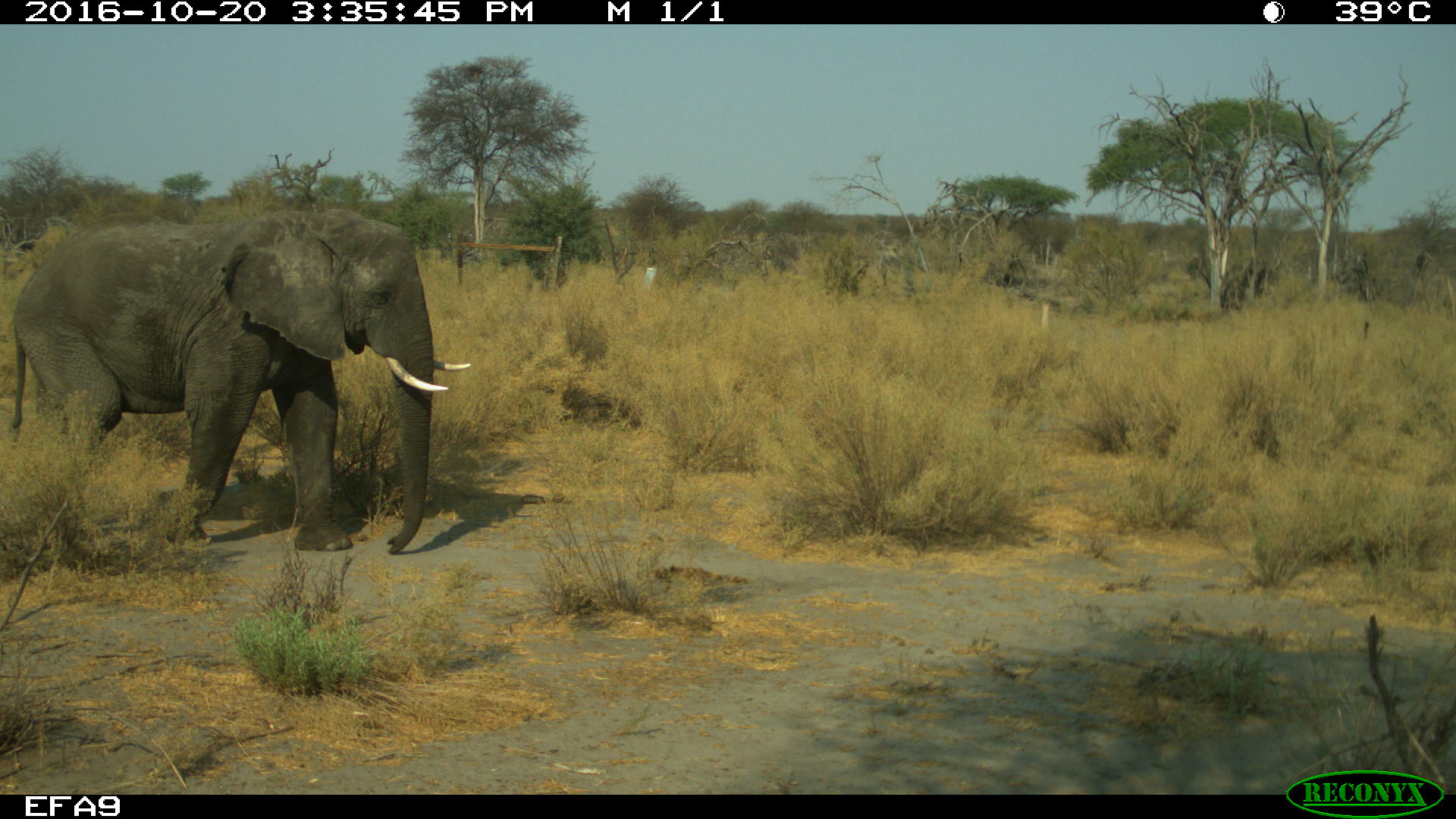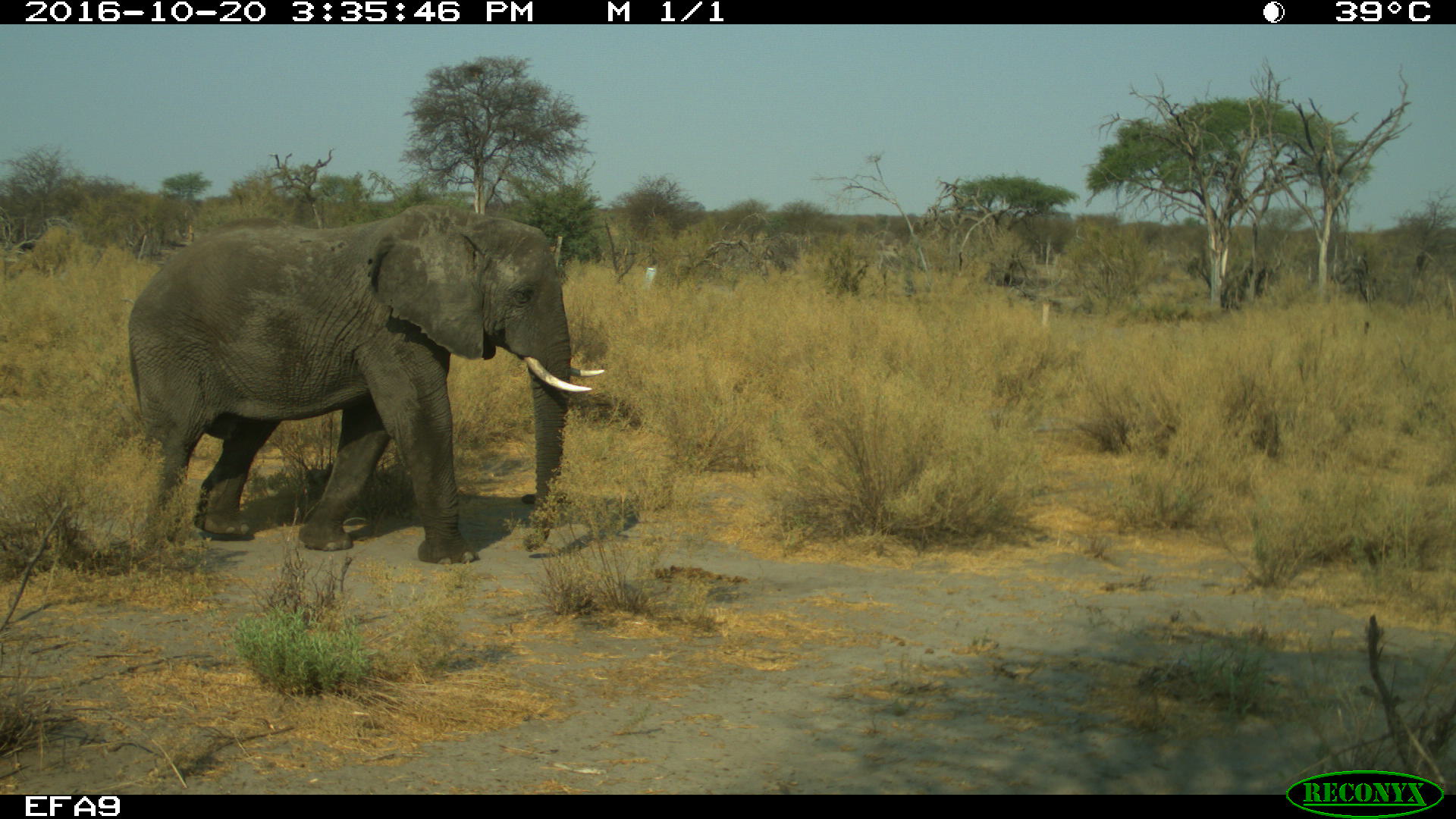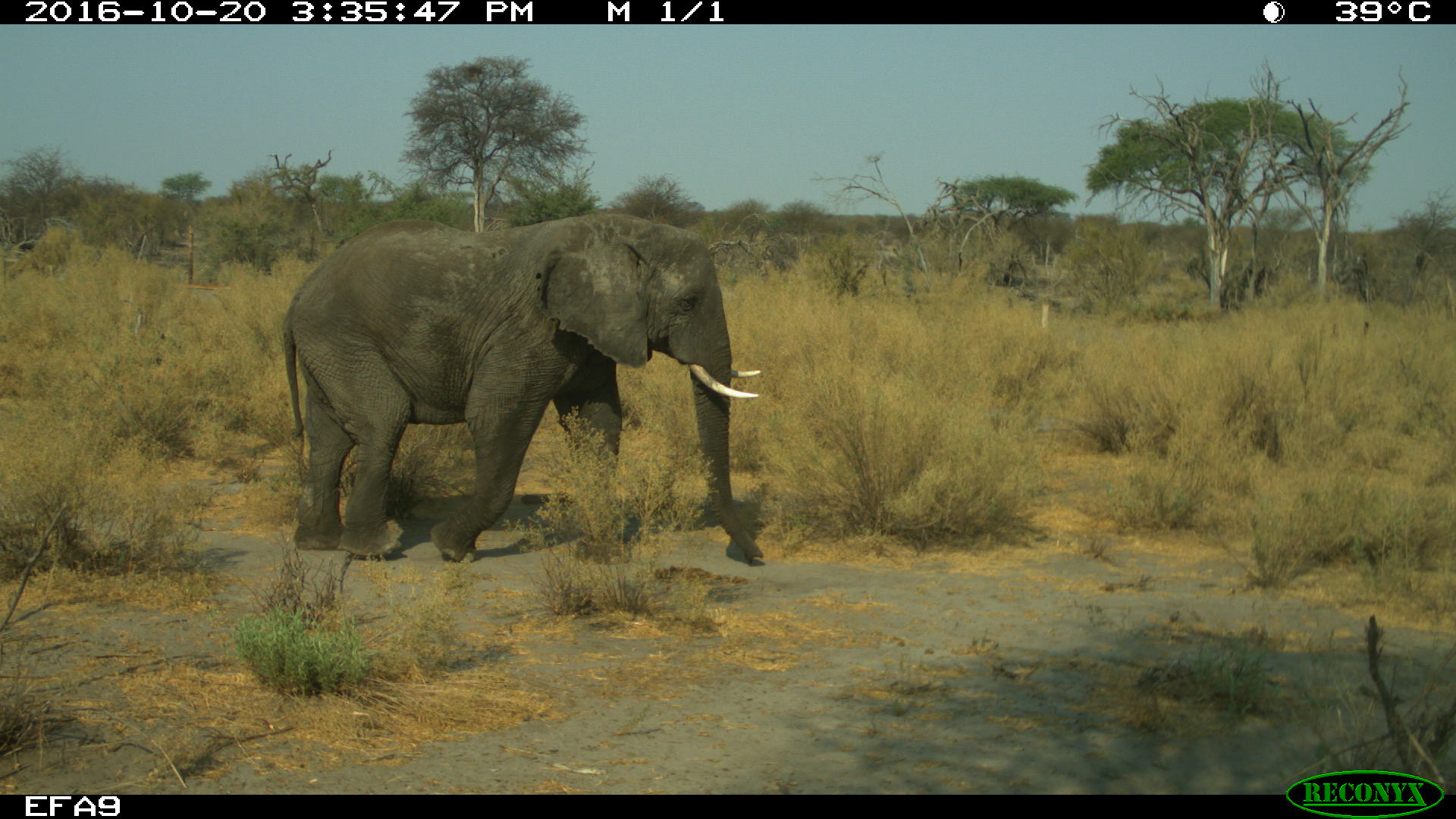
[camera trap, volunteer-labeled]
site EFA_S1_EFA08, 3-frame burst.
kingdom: Animalia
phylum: Chordata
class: Mammalia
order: Proboscidea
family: Elephantidae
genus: Loxodonta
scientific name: Loxodonta africana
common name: african bush elephant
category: elephant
Elephant (african bush elephant) (Loxodonta africana), count 1. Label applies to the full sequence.